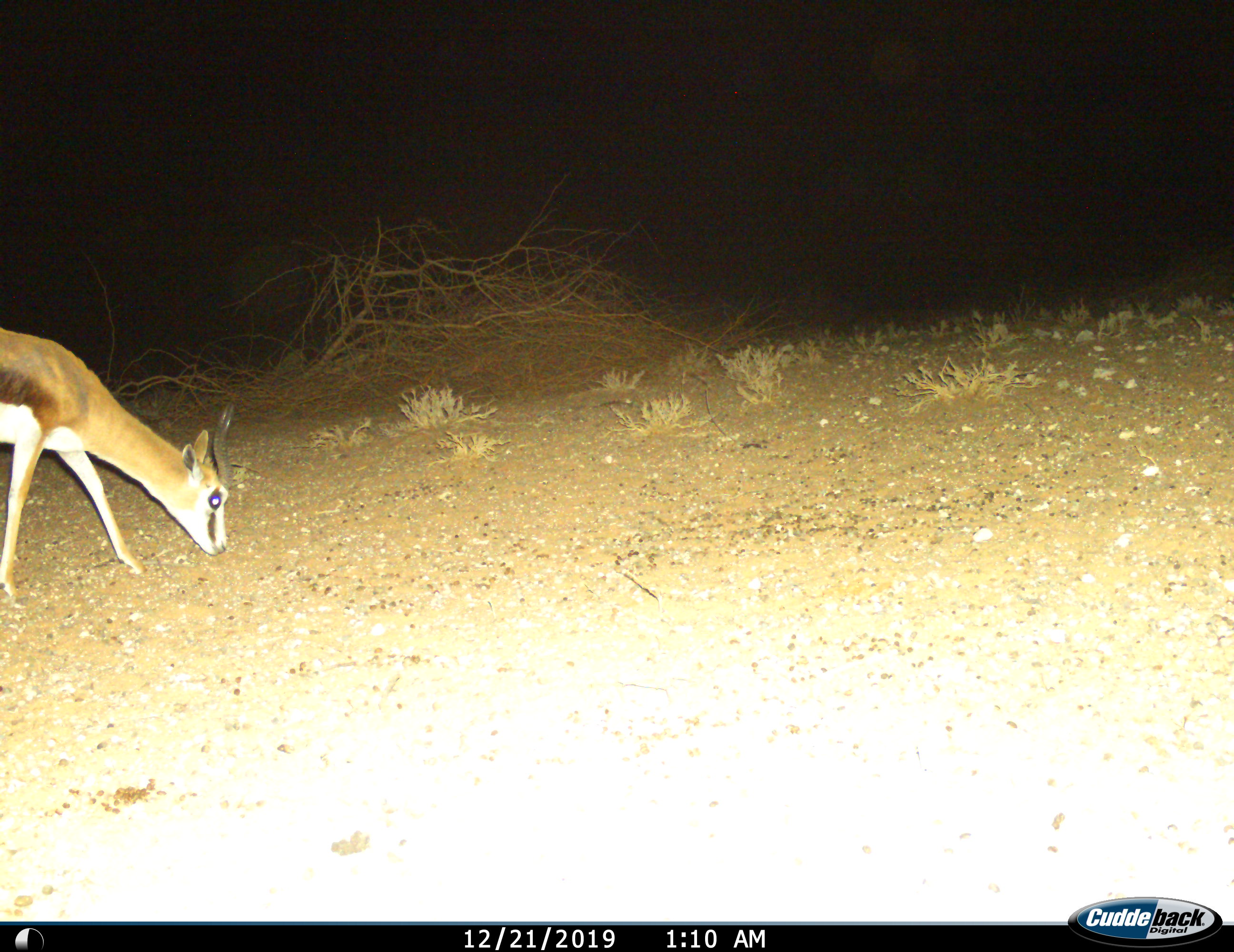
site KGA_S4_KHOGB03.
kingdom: Animalia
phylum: Chordata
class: Mammalia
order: Artiodactyla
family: Bovidae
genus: Antidorcas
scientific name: Antidorcas marsupialis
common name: springbok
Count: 1.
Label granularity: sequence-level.